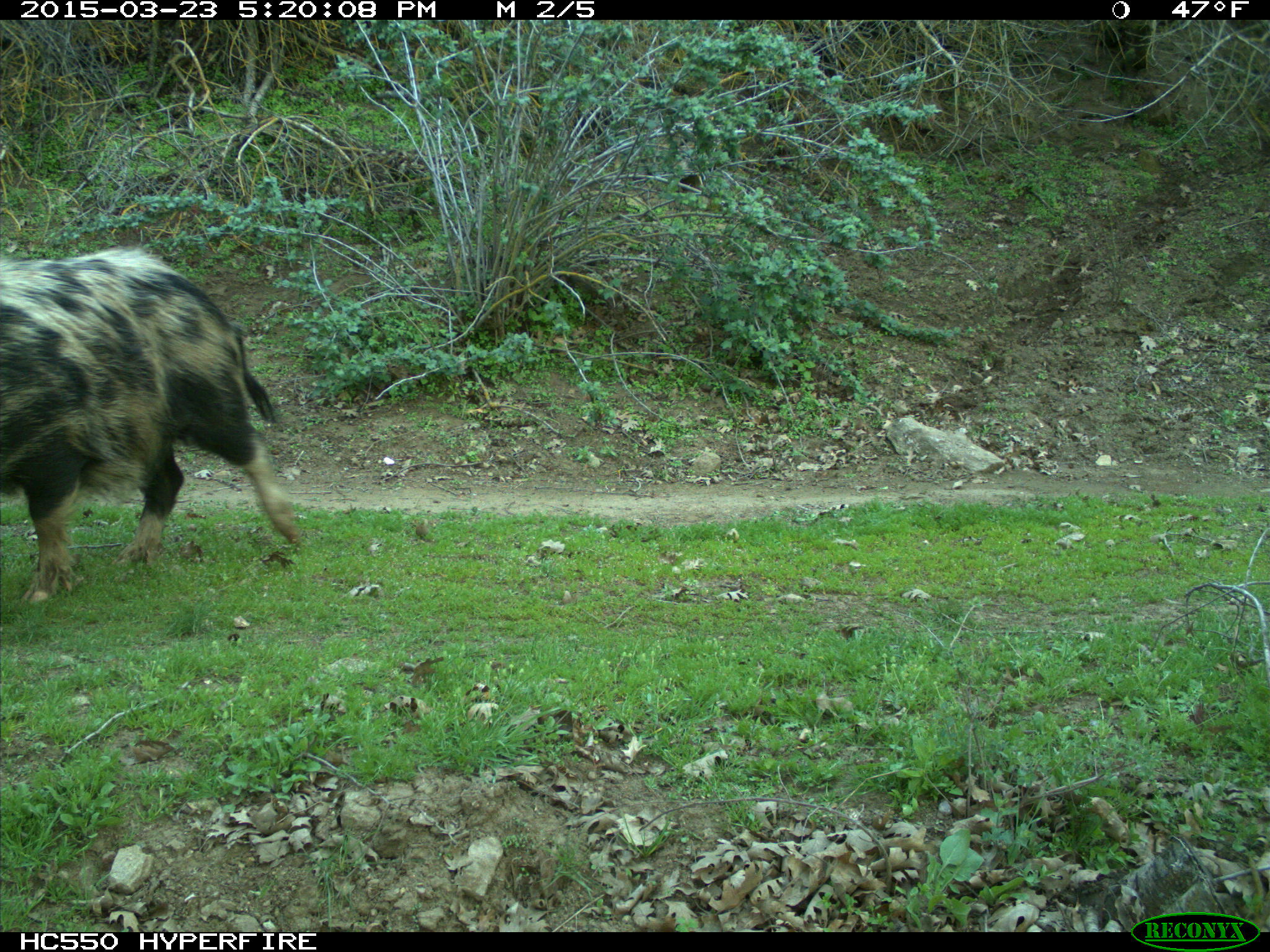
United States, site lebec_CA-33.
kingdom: Animalia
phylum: Chordata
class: Mammalia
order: Artiodactyla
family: Suidae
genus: Sus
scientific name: Sus scrofa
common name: wild boar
Sus scrofa (wild boar).